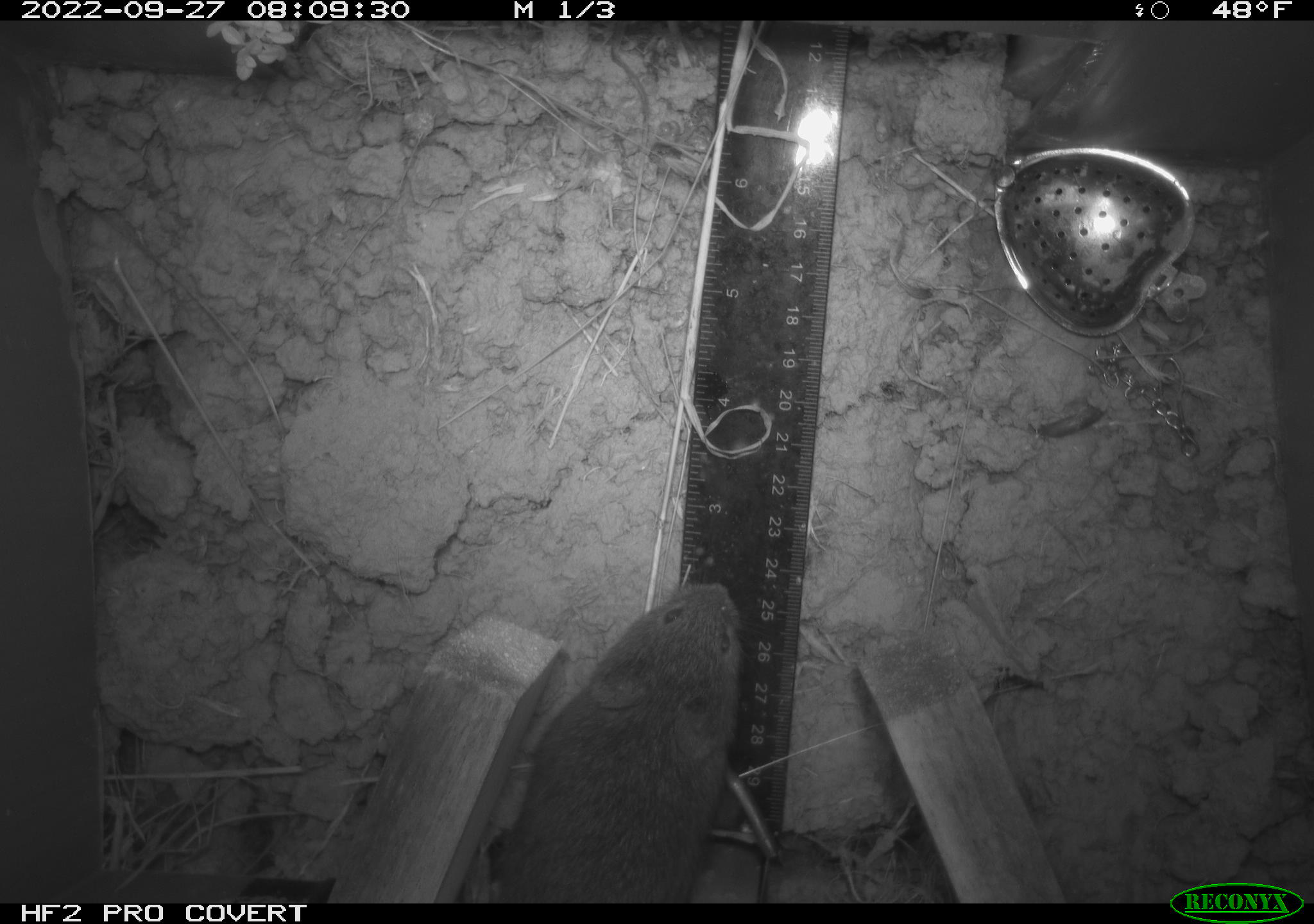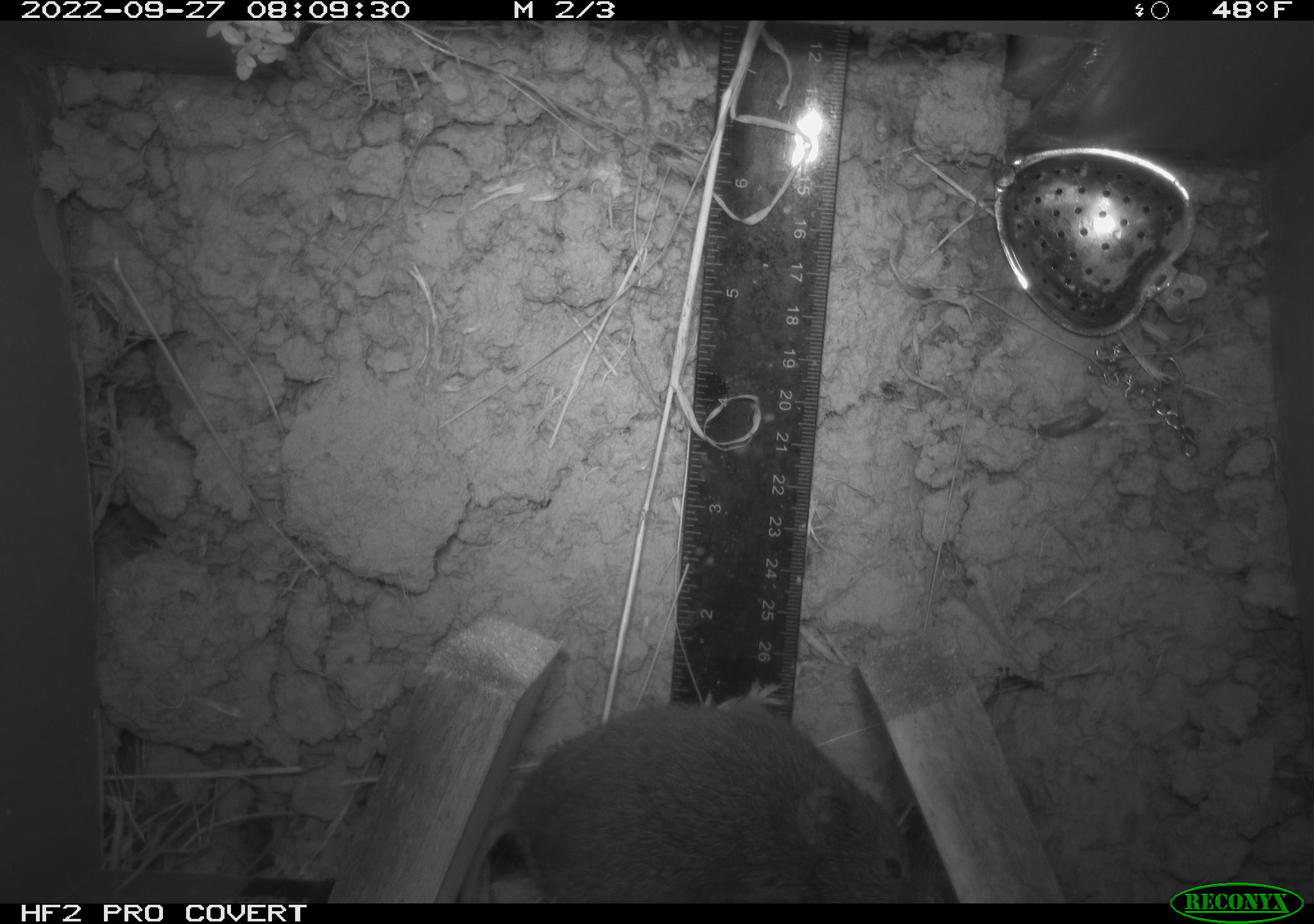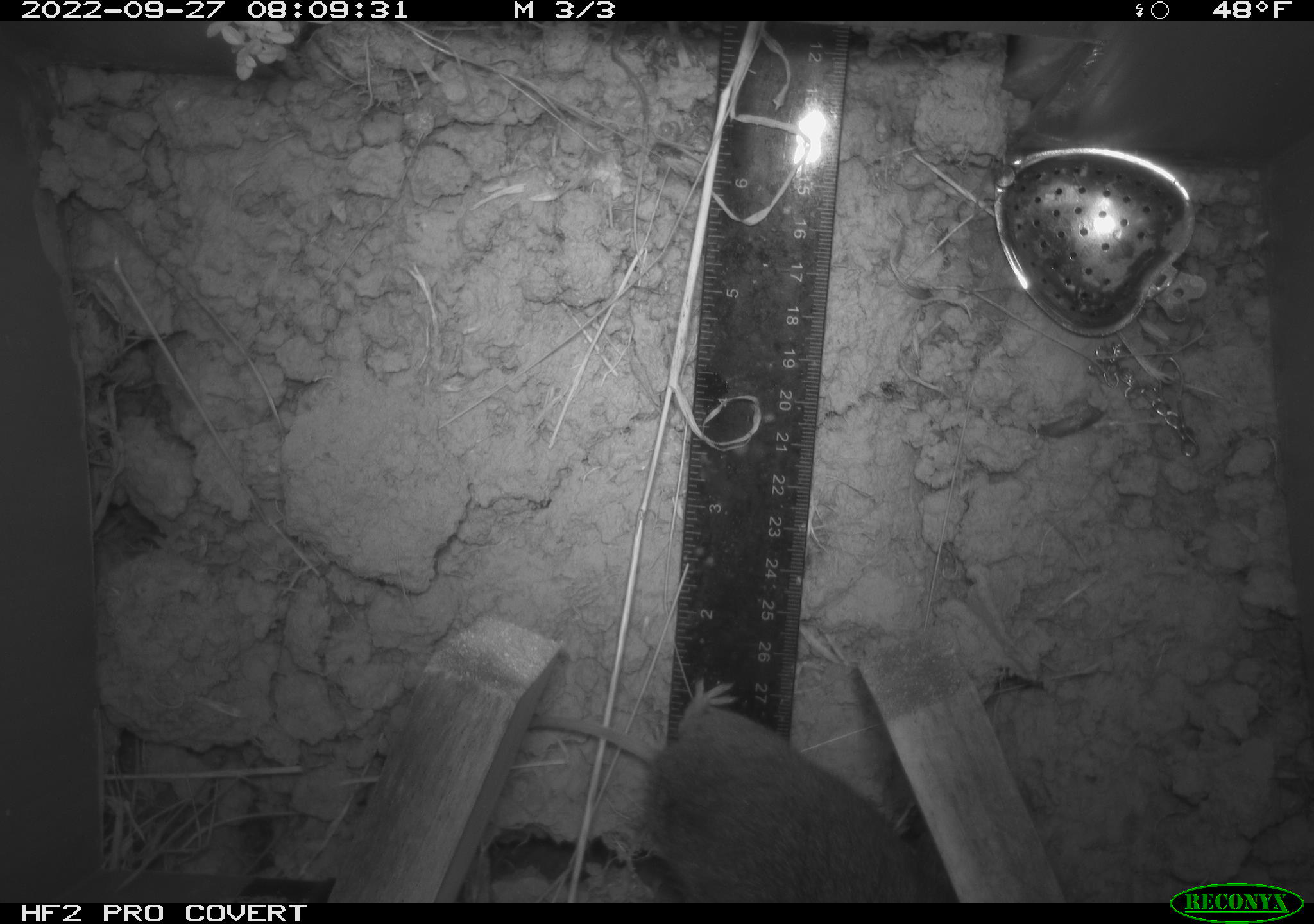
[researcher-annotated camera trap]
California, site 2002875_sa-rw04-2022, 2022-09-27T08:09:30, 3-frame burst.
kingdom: Animalia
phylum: Chordata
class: Mammalia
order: Rodentia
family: Cricetidae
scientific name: Arvicolinae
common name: voles, lemmings, and muskrats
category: arvicolinae subfamily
Arvicolinae subfamily (voles, lemmings, and muskrats) (Arvicolinae).